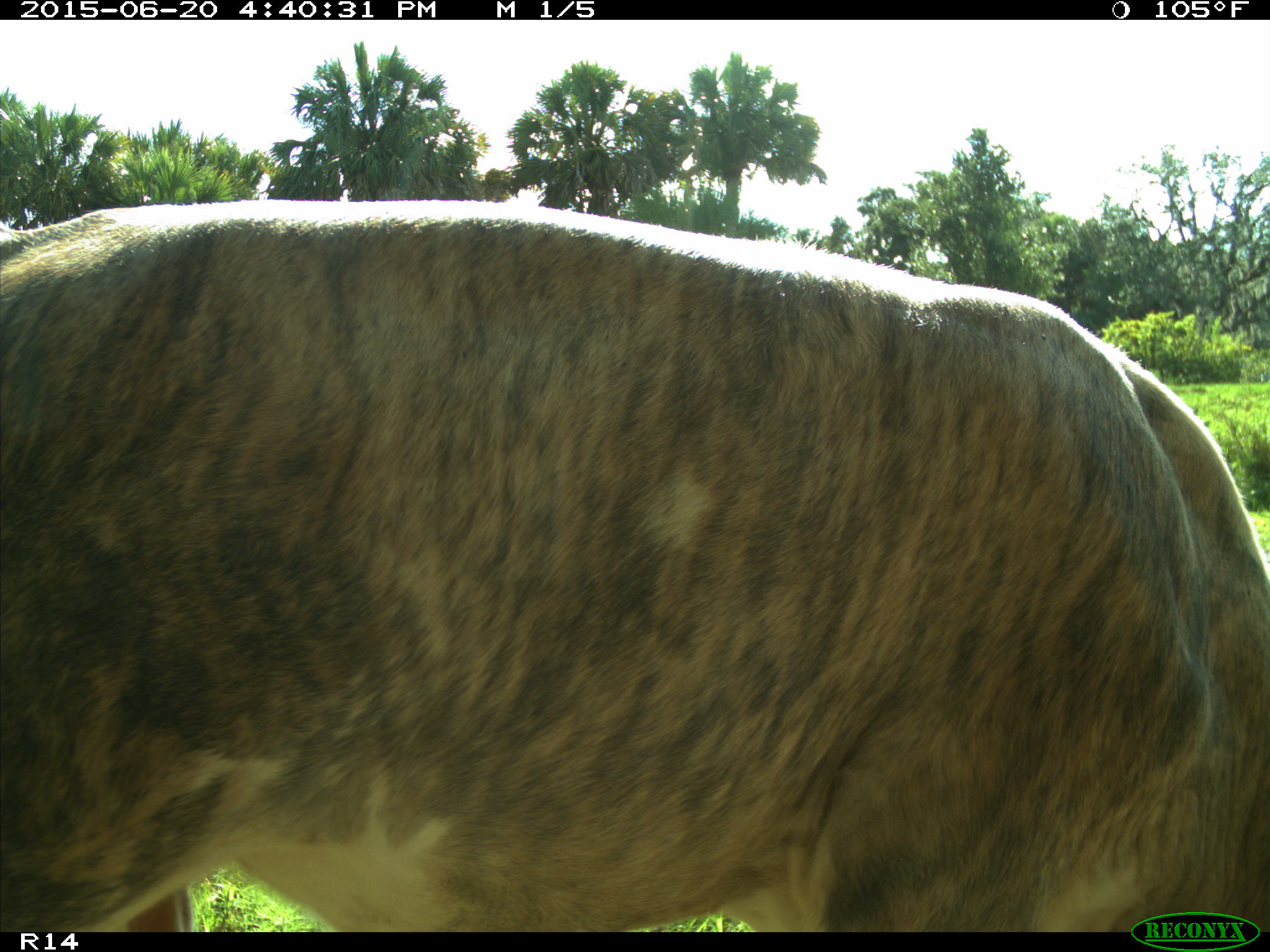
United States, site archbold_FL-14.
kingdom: Animalia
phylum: Chordata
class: Mammalia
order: Artiodactyla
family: Bovidae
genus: Bos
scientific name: Bos taurus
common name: domestic cow